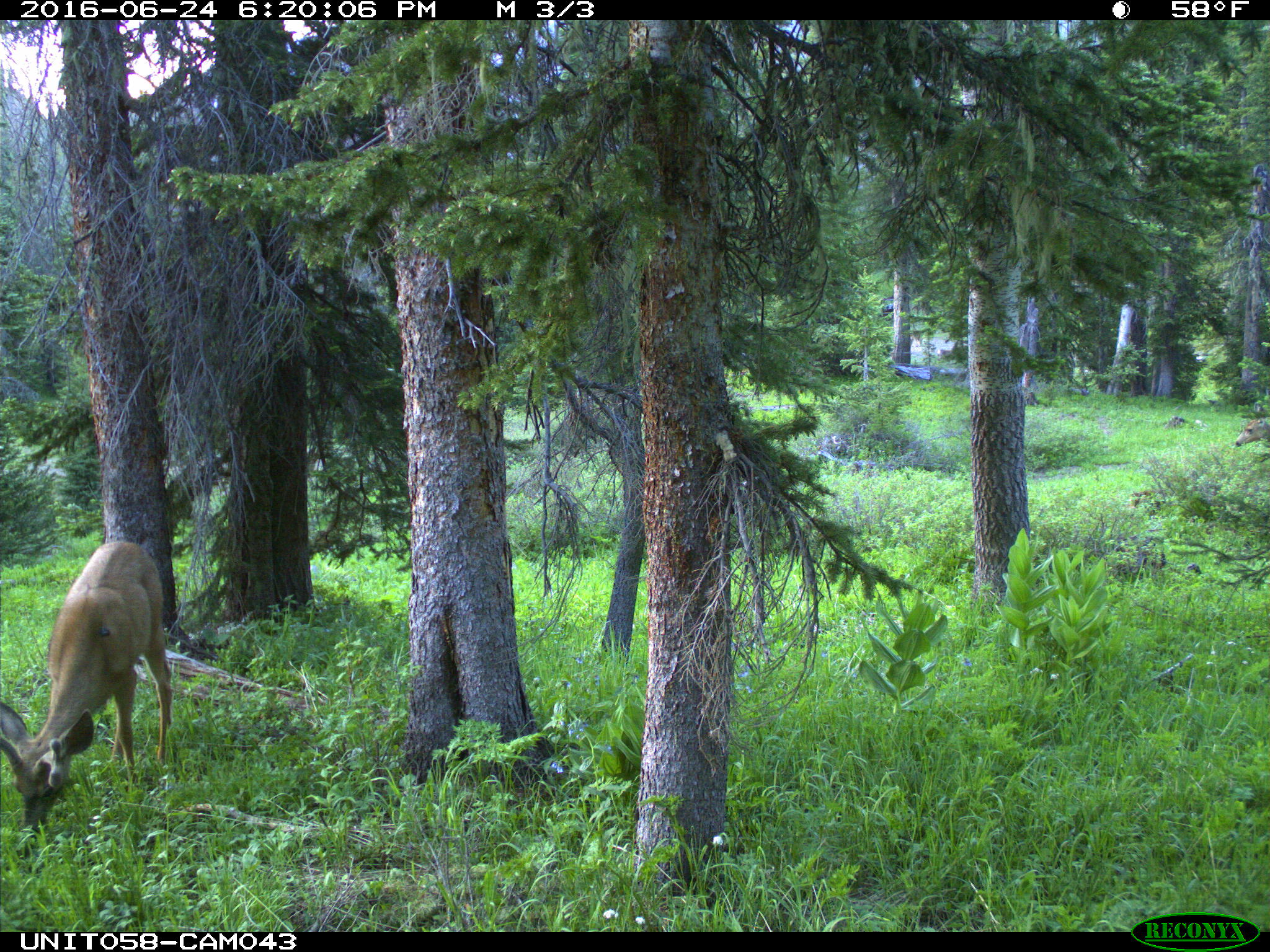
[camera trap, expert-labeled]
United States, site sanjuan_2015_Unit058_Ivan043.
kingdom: Animalia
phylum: Chordata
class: Mammalia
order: Artiodactyla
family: Cervidae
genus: Odocoileus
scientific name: Odocoileus hemionus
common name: mule deer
Odocoileus hemionus (mule deer).